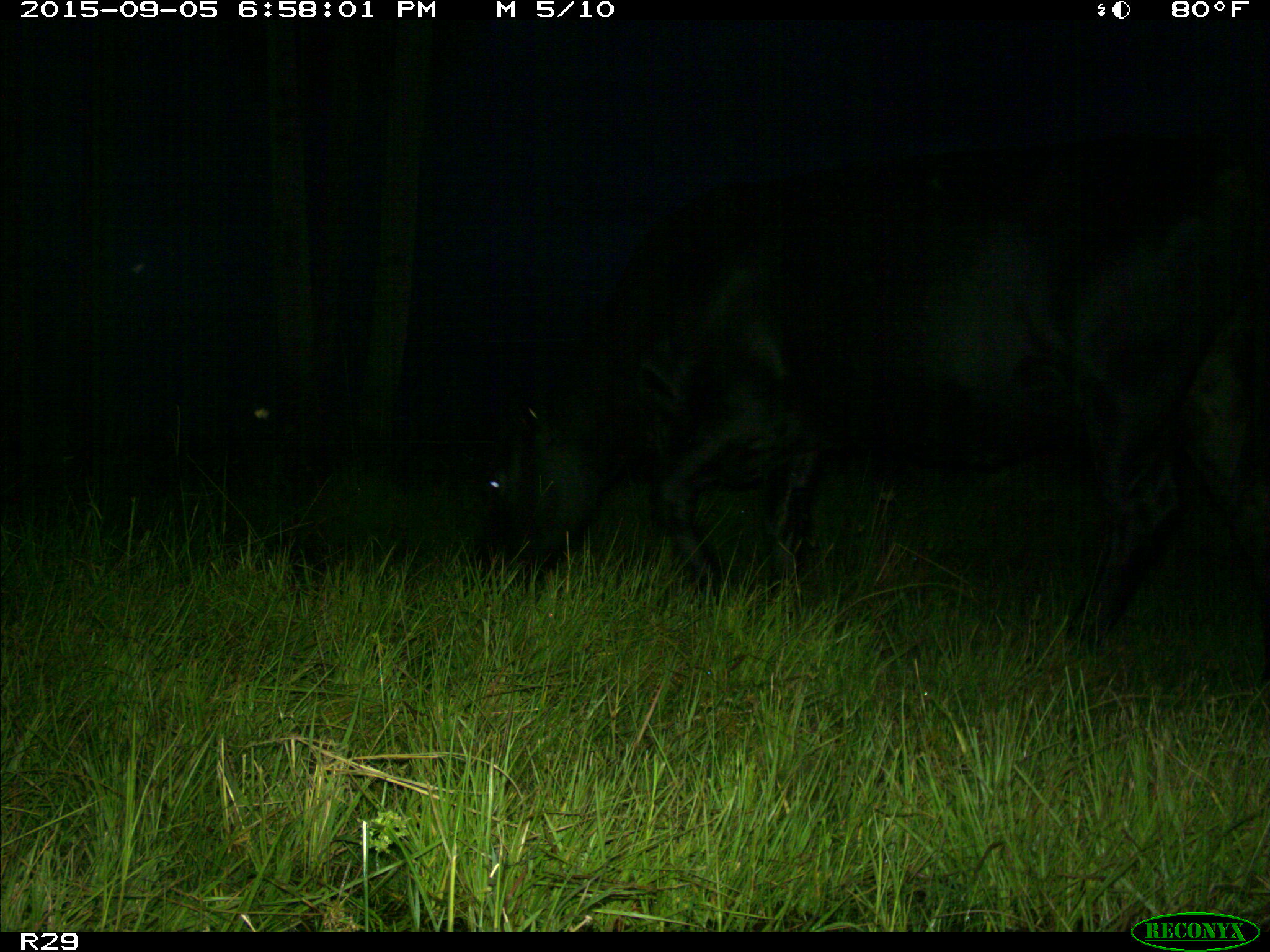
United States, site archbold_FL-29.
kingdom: Animalia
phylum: Chordata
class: Mammalia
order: Artiodactyla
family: Bovidae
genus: Bos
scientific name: Bos taurus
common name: domestic cow